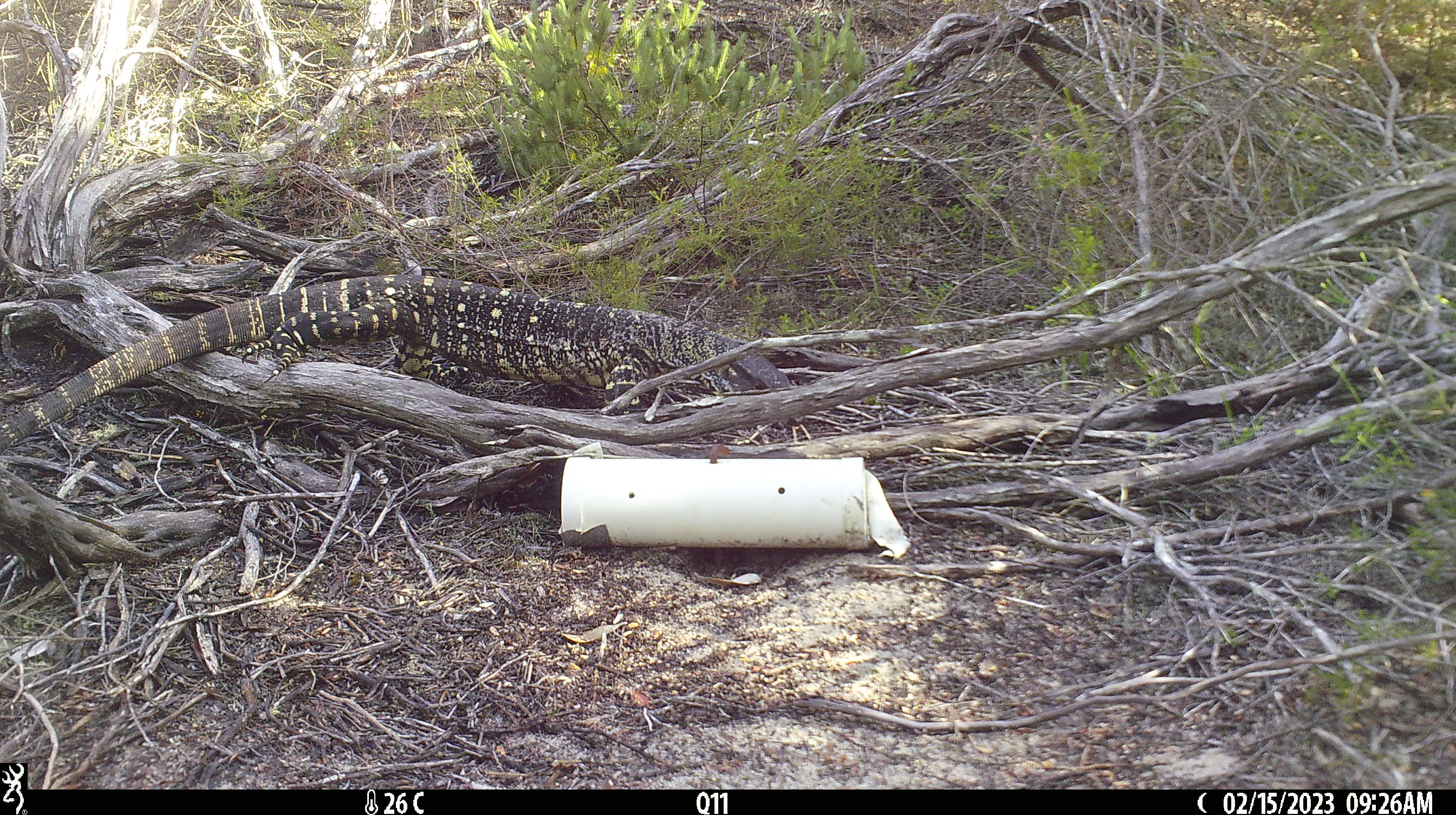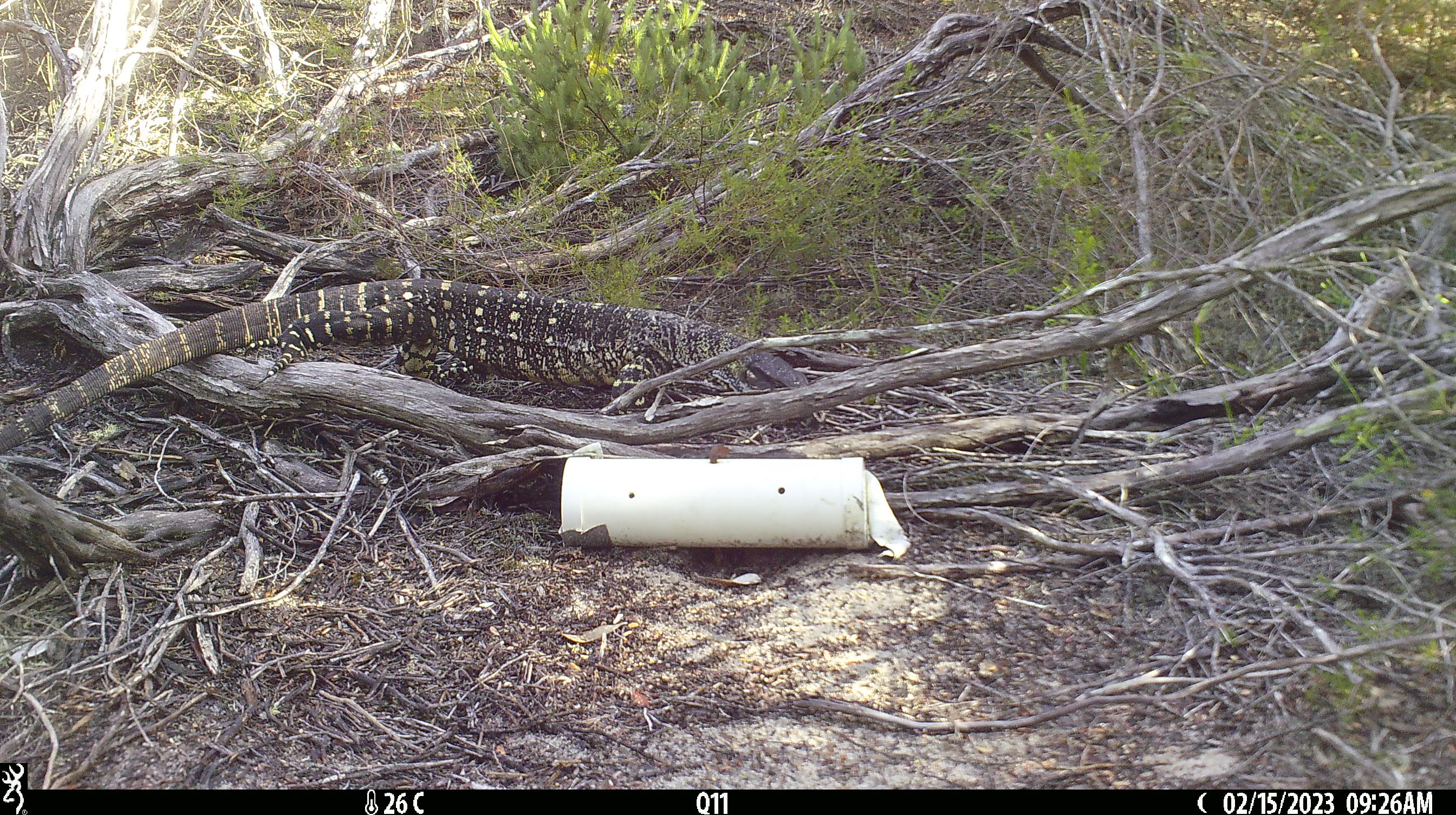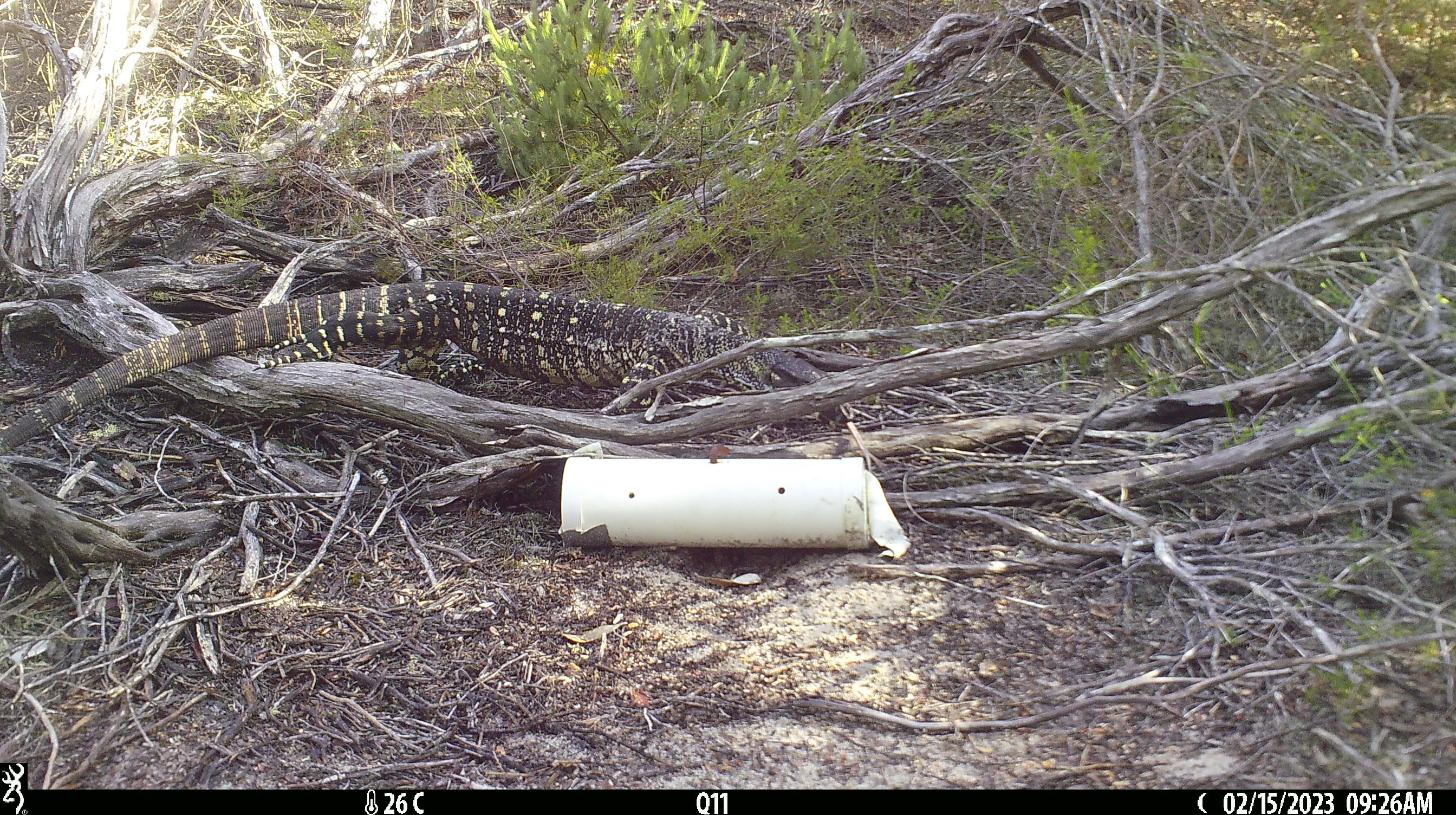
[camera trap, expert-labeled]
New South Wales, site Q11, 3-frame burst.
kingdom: Animalia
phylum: Chordata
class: Reptilia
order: Squamata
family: Varanidae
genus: Varanus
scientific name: Varanus varius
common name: lace monitor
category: goanna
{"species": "goanna (lace monitor) (Varanus varius)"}